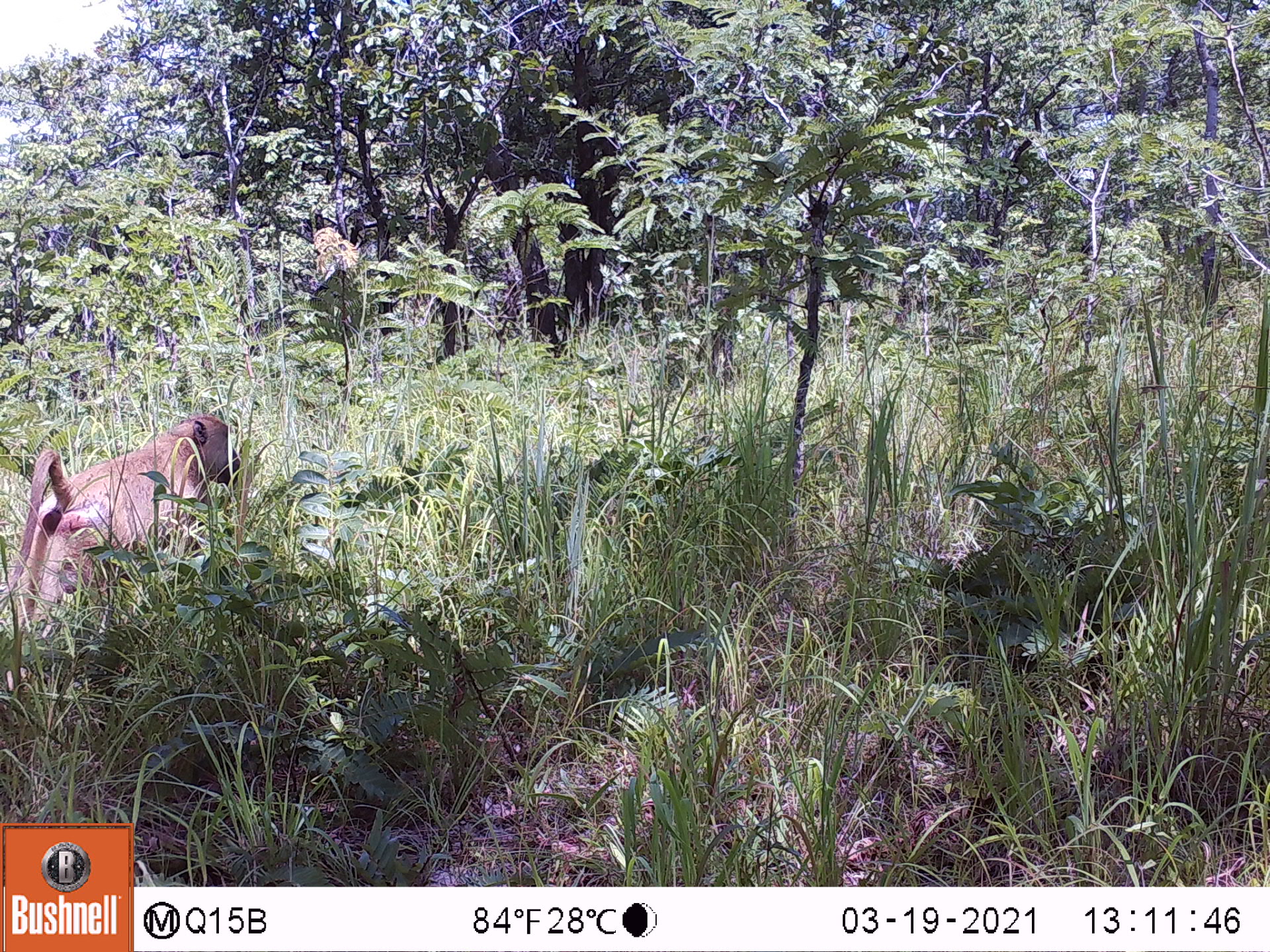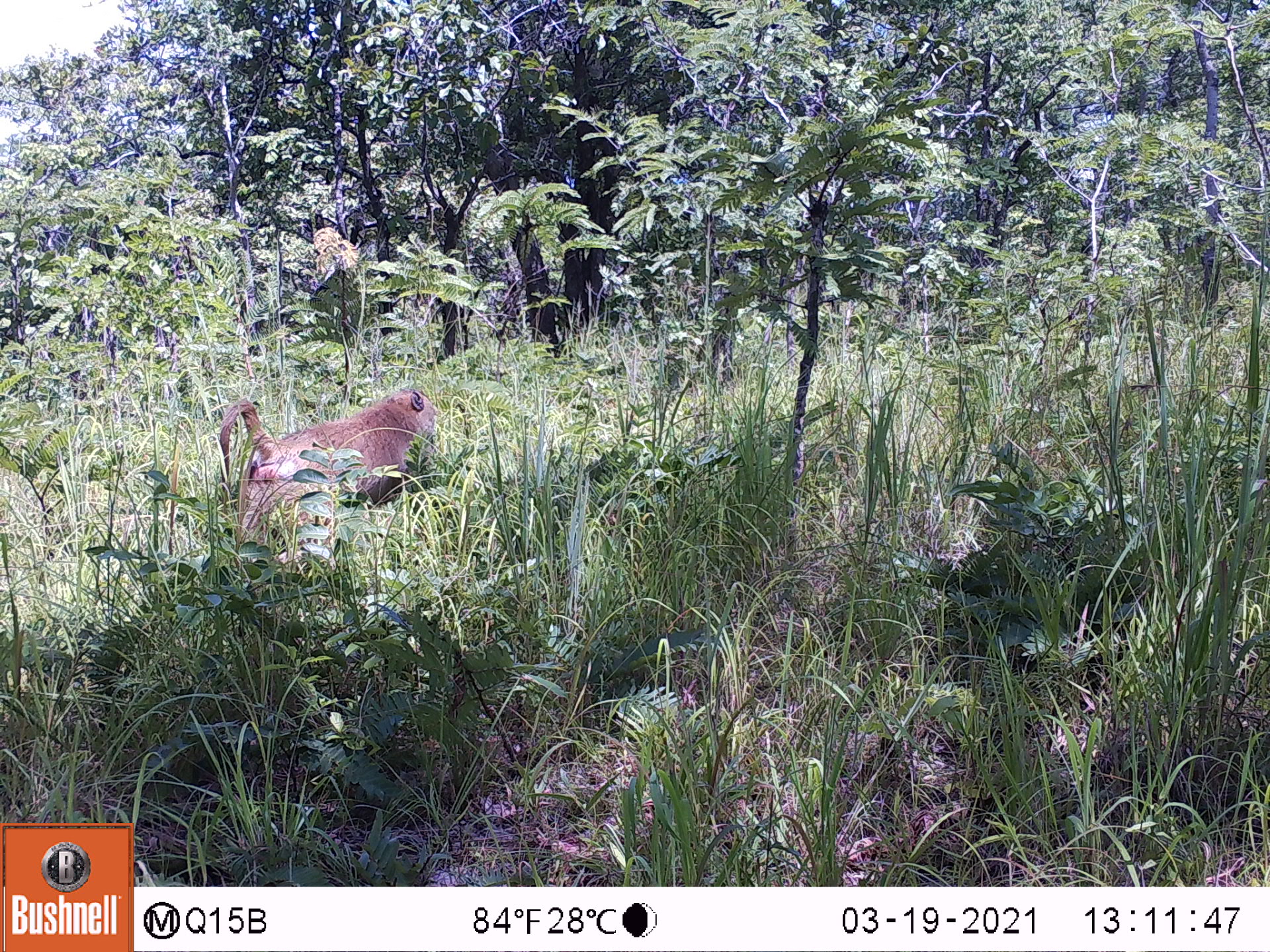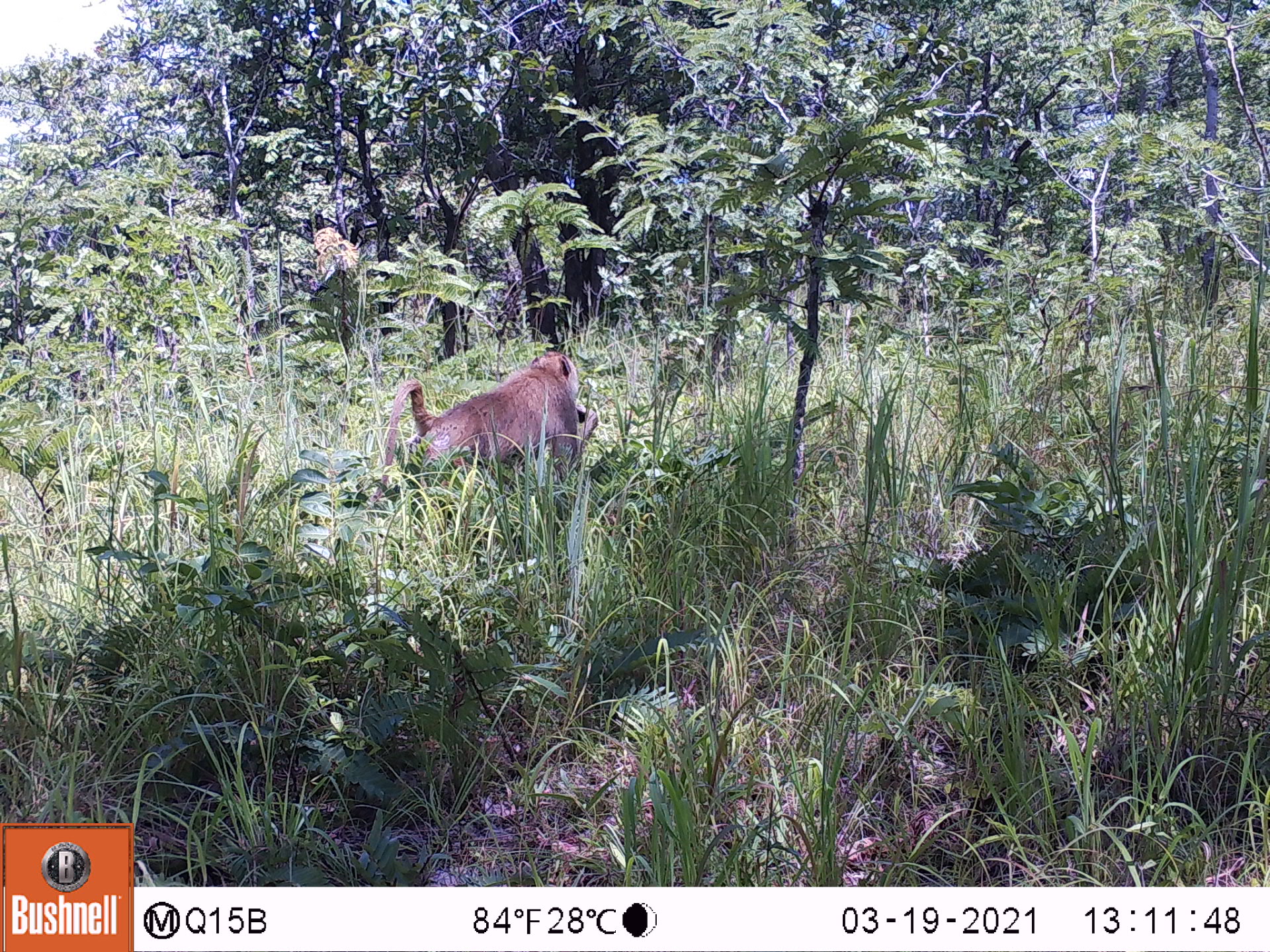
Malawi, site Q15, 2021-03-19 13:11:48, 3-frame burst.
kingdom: Animalia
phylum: Chordata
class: Mammalia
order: Primates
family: Cercopithecidae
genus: Papio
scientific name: Papio cynocephalus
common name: yellow baboon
Yellow baboon (Papio cynocephalus), count 1.